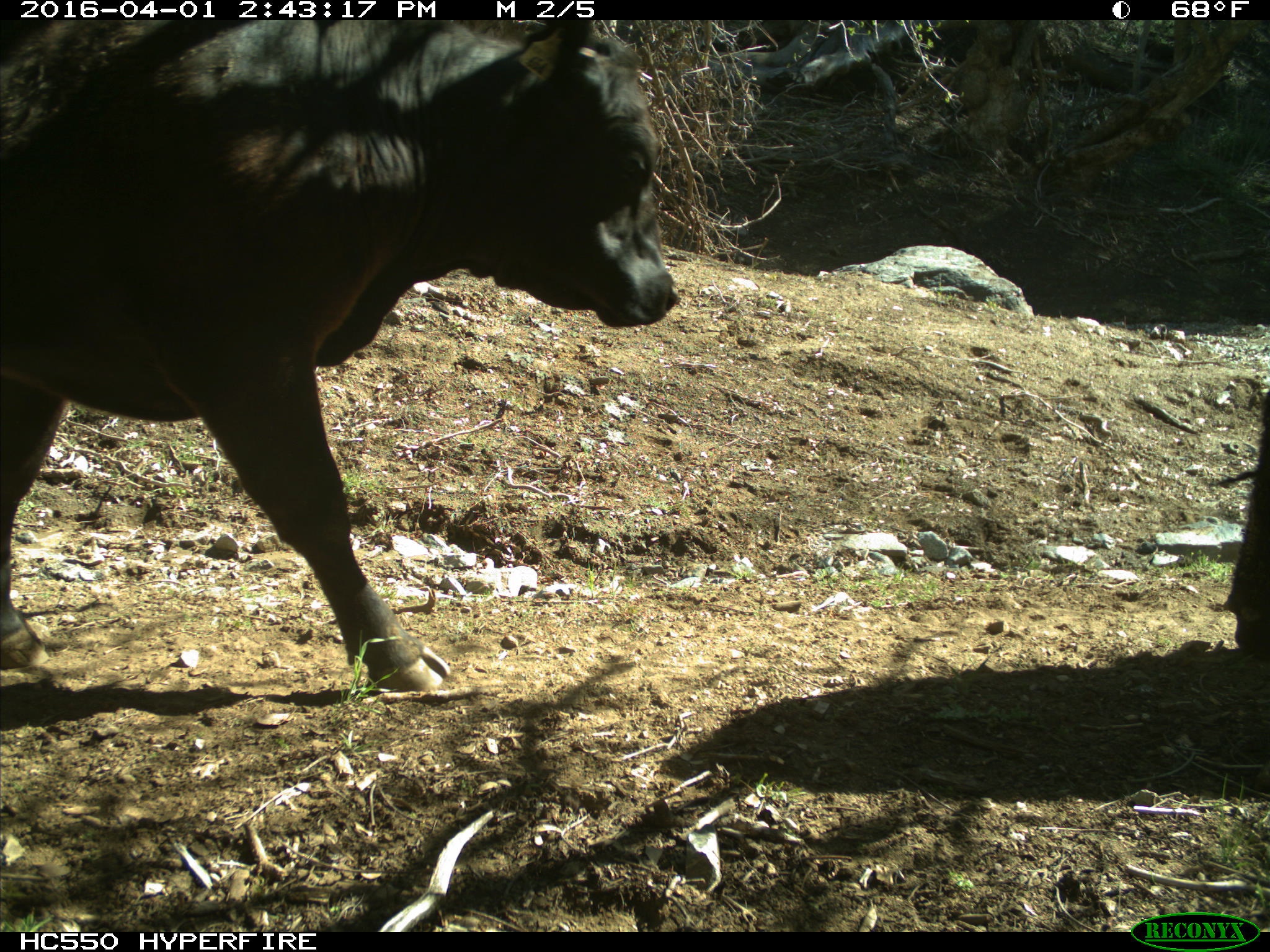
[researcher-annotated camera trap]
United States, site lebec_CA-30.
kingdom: Animalia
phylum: Chordata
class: Mammalia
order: Artiodactyla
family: Bovidae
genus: Bos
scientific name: Bos taurus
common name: domestic cow